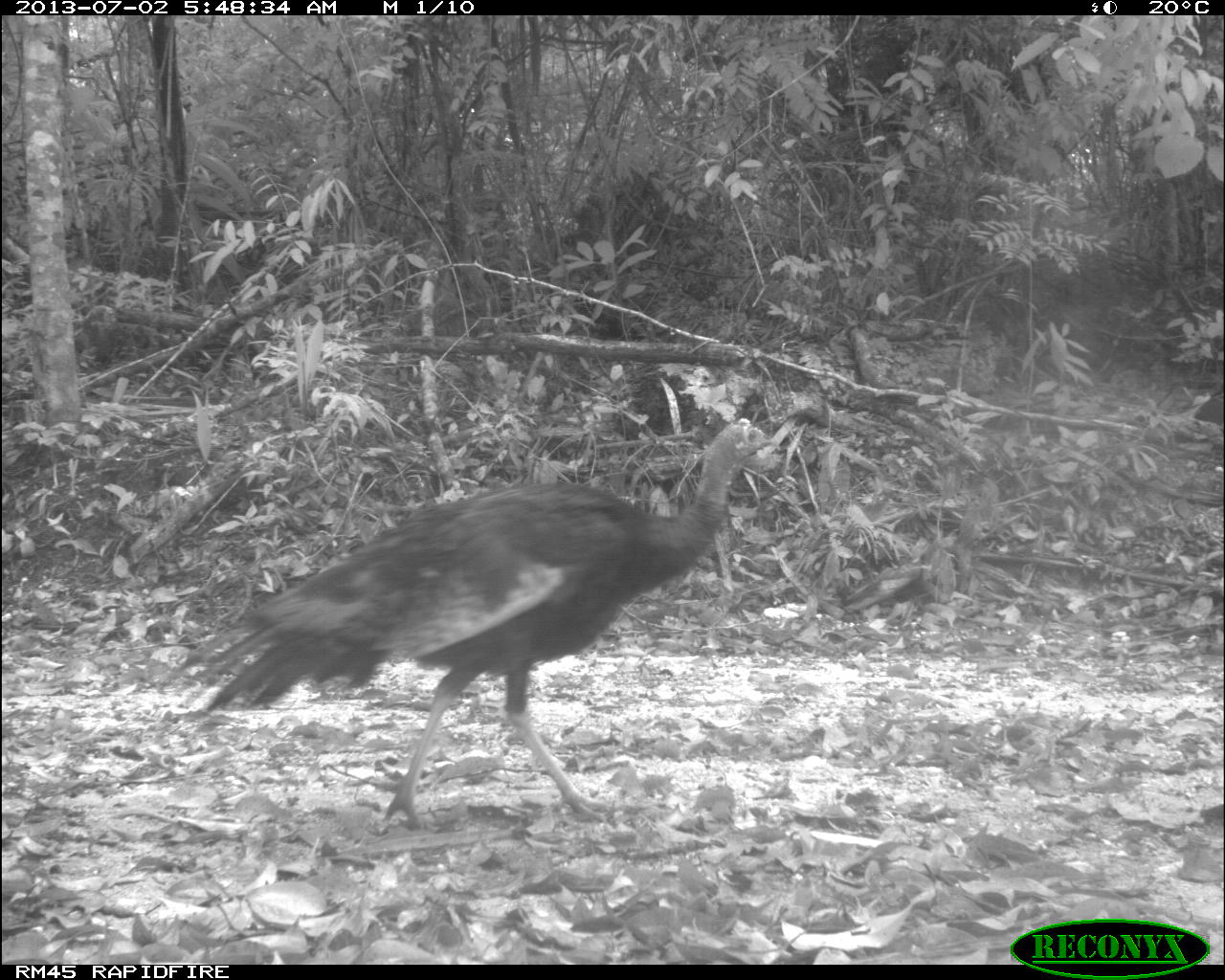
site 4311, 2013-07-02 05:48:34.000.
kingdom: Animalia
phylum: Chordata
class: Aves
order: Galliformes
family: Phasianidae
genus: Meleagris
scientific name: Meleagris ocellata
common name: ocellated turkey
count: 1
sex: male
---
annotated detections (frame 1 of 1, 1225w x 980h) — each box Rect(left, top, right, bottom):
meleagris ocellata: Rect(152, 418, 782, 828)